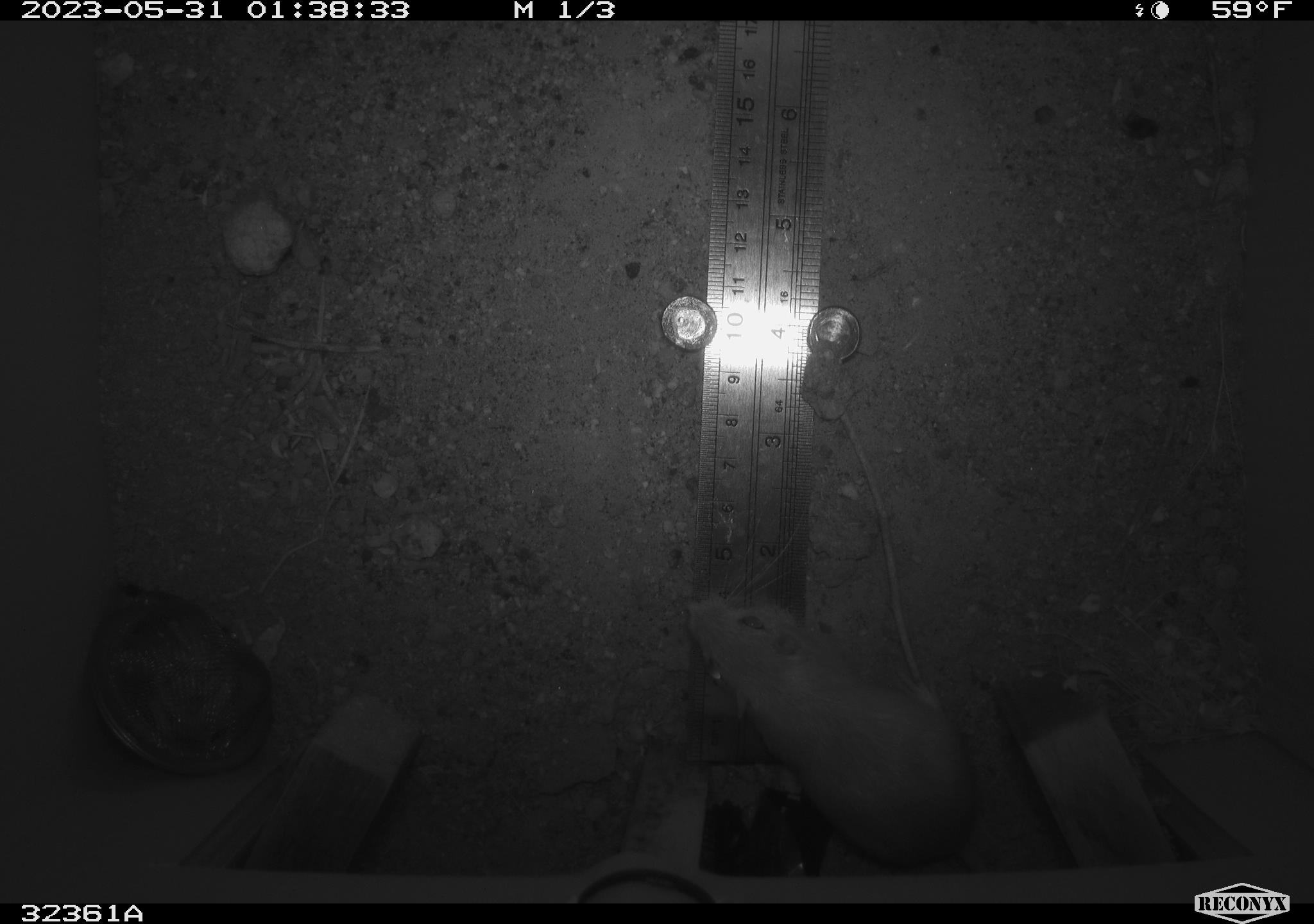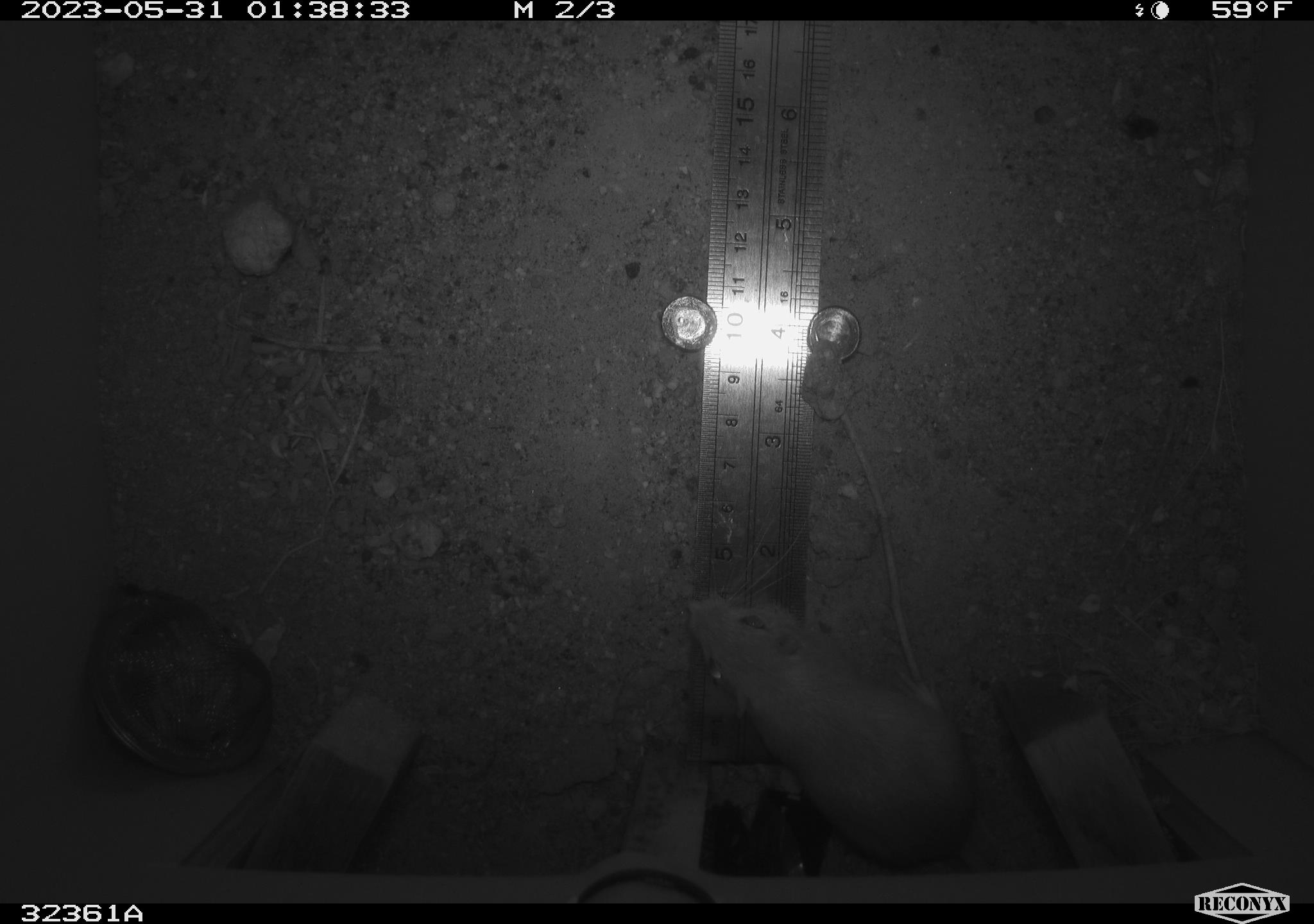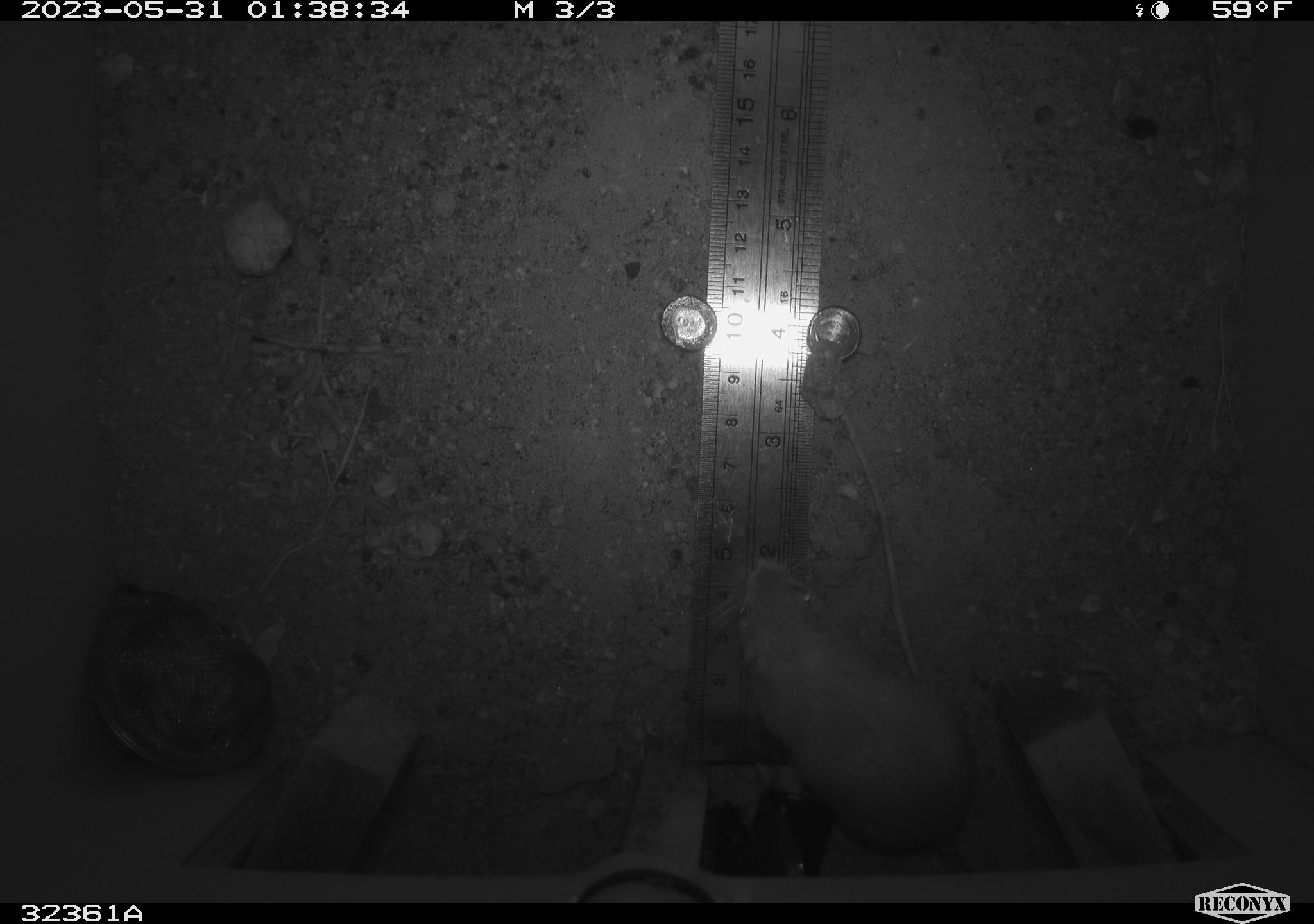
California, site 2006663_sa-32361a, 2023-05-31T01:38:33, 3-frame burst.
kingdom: Animalia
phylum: Chordata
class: Mammalia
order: Rodentia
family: Heteromyidae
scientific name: Heteromyidae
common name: kangaroo rats and pocket mice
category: heteromyidae family